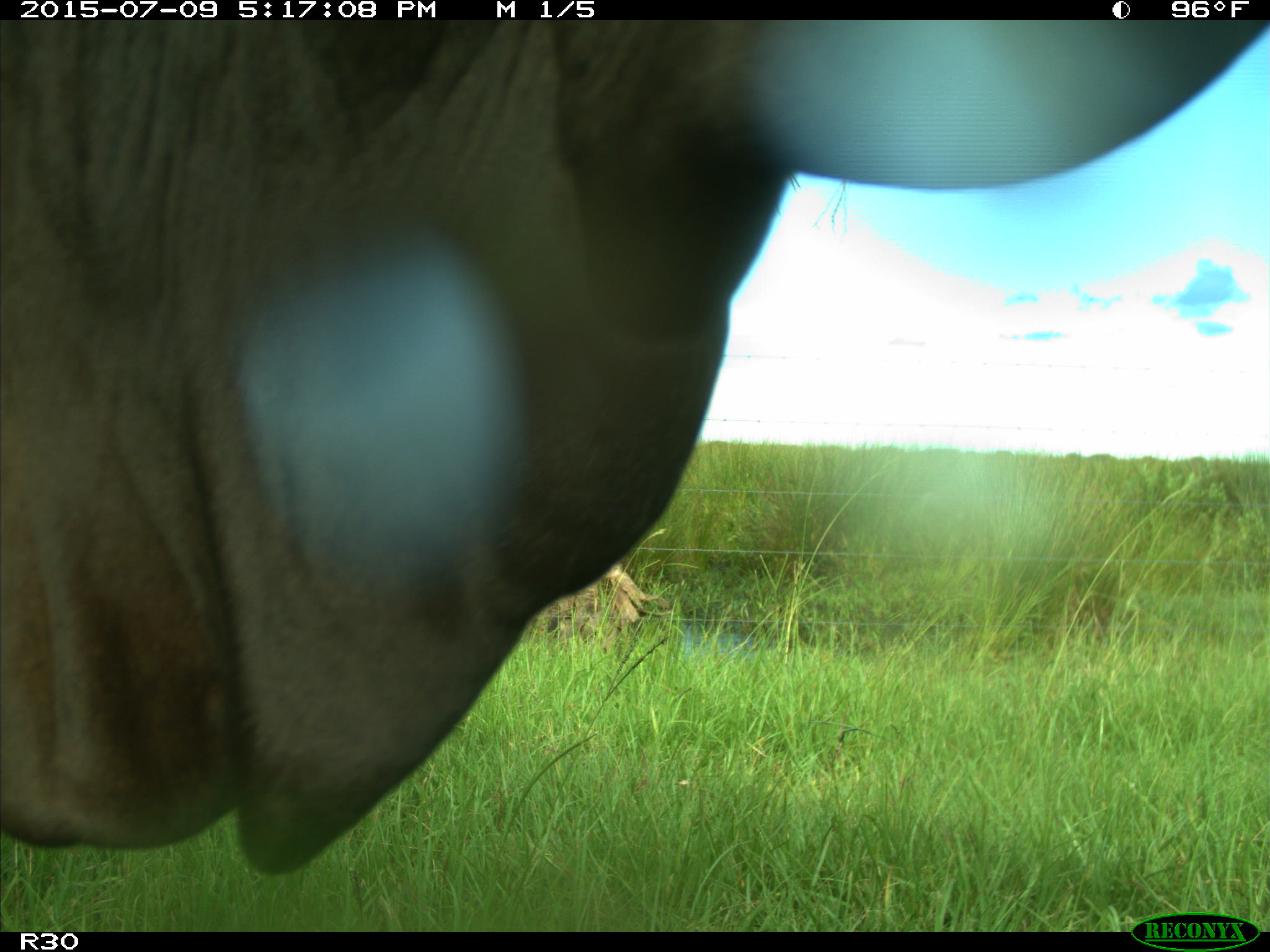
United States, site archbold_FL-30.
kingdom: Animalia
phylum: Chordata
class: Mammalia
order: Artiodactyla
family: Bovidae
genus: Bos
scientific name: Bos taurus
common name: domestic cow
Bos taurus (domestic cow).